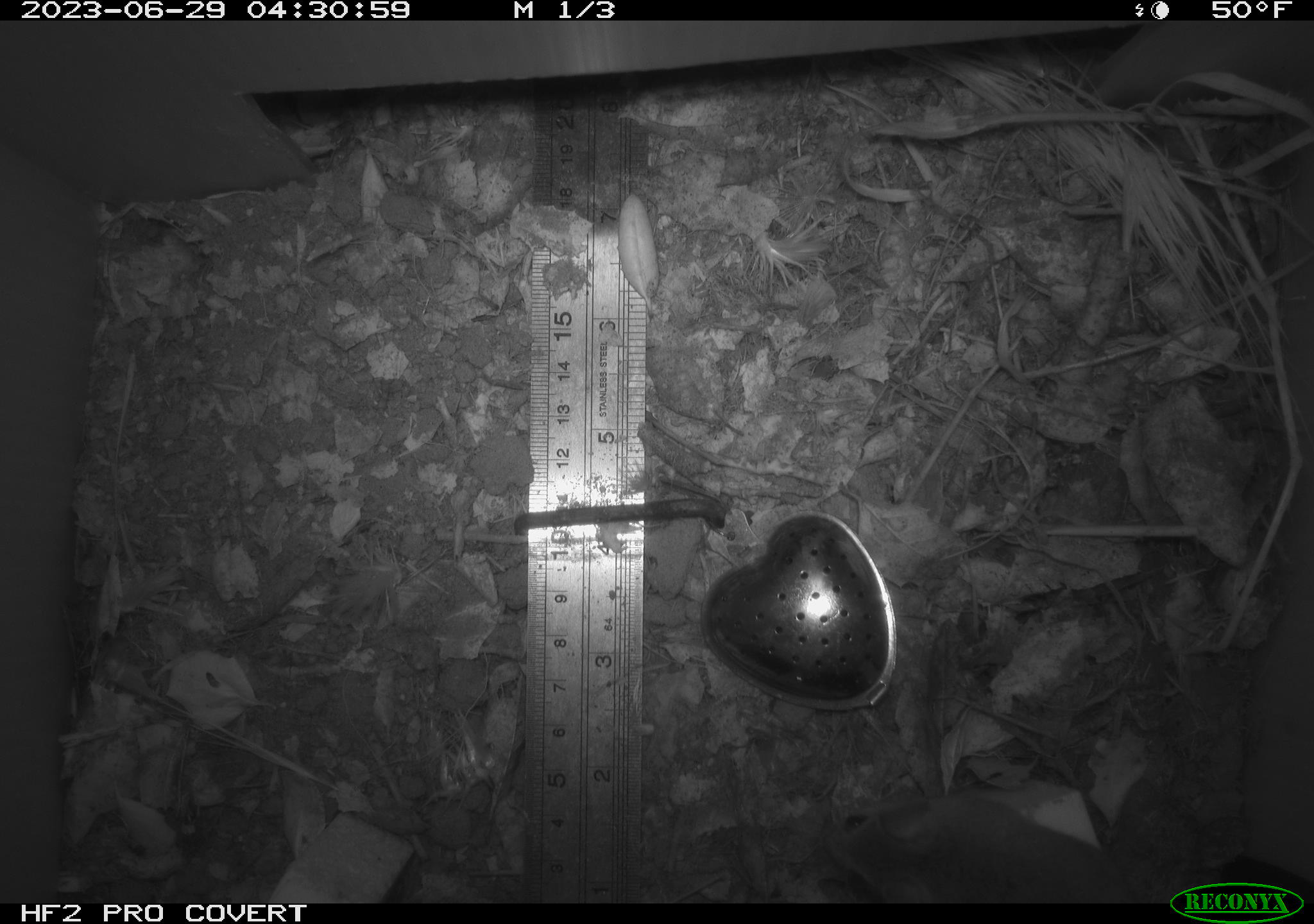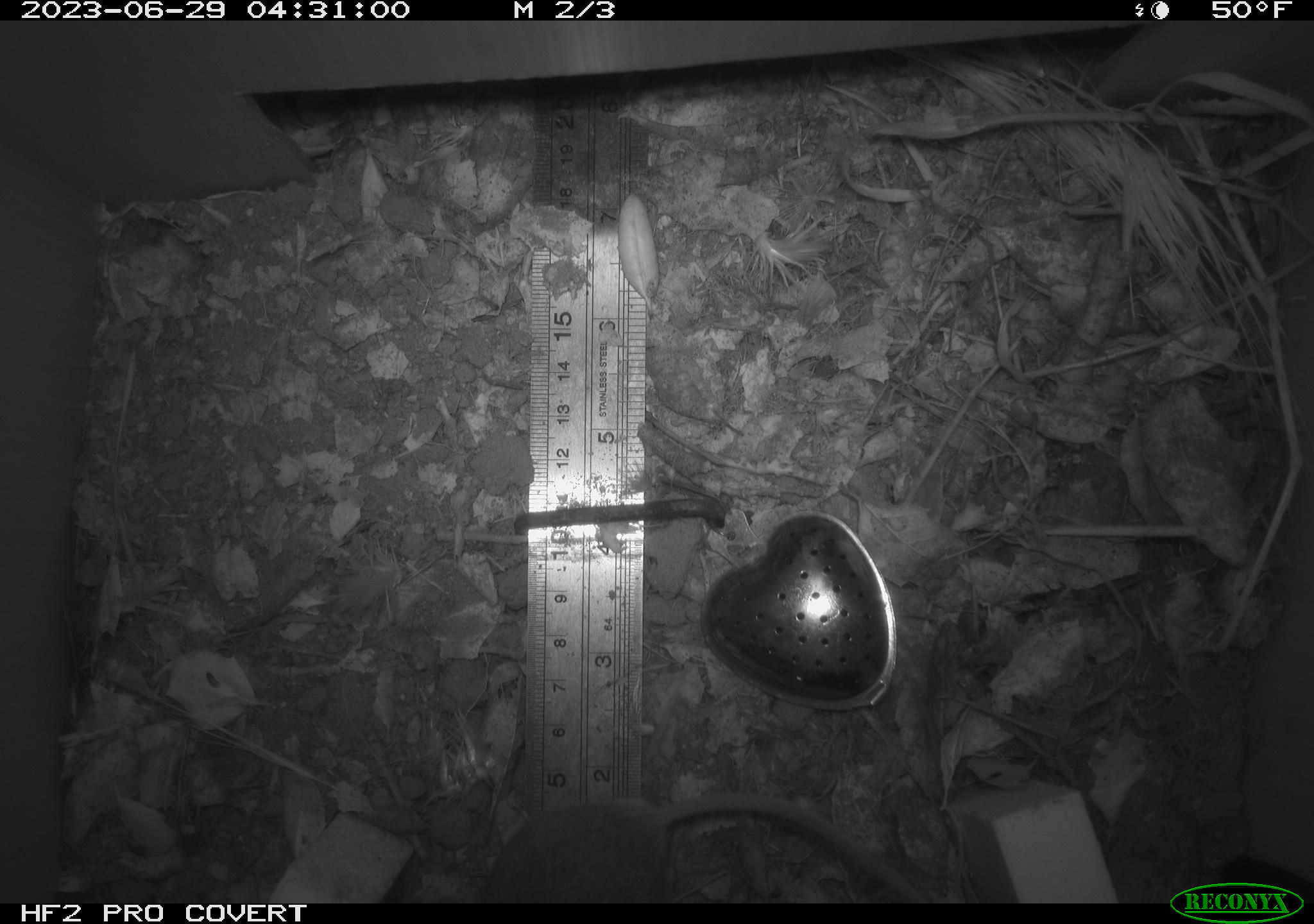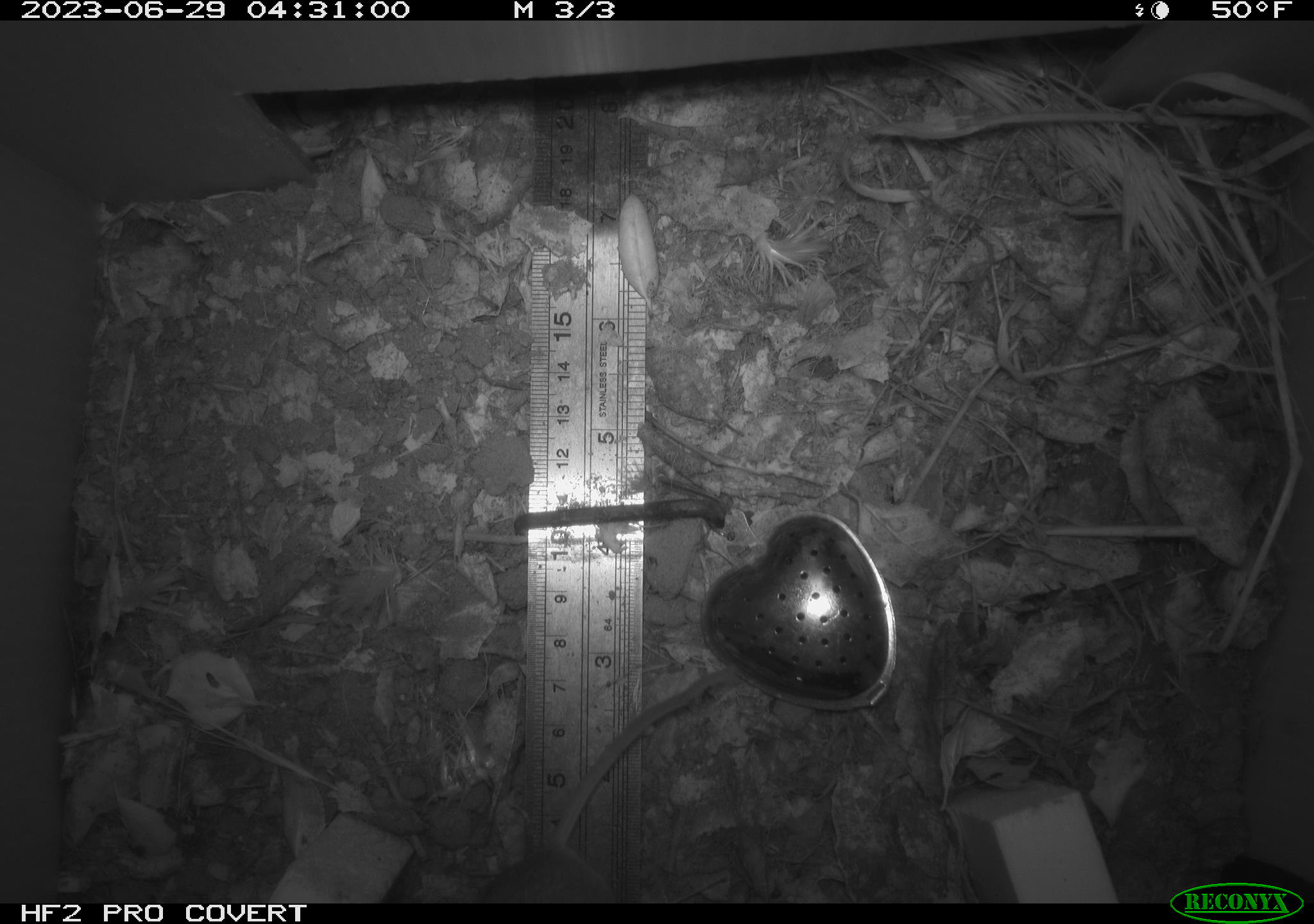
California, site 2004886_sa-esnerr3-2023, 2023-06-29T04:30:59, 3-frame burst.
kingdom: Animalia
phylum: Chordata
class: Mammalia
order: Rodentia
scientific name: Rodentia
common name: mouse species